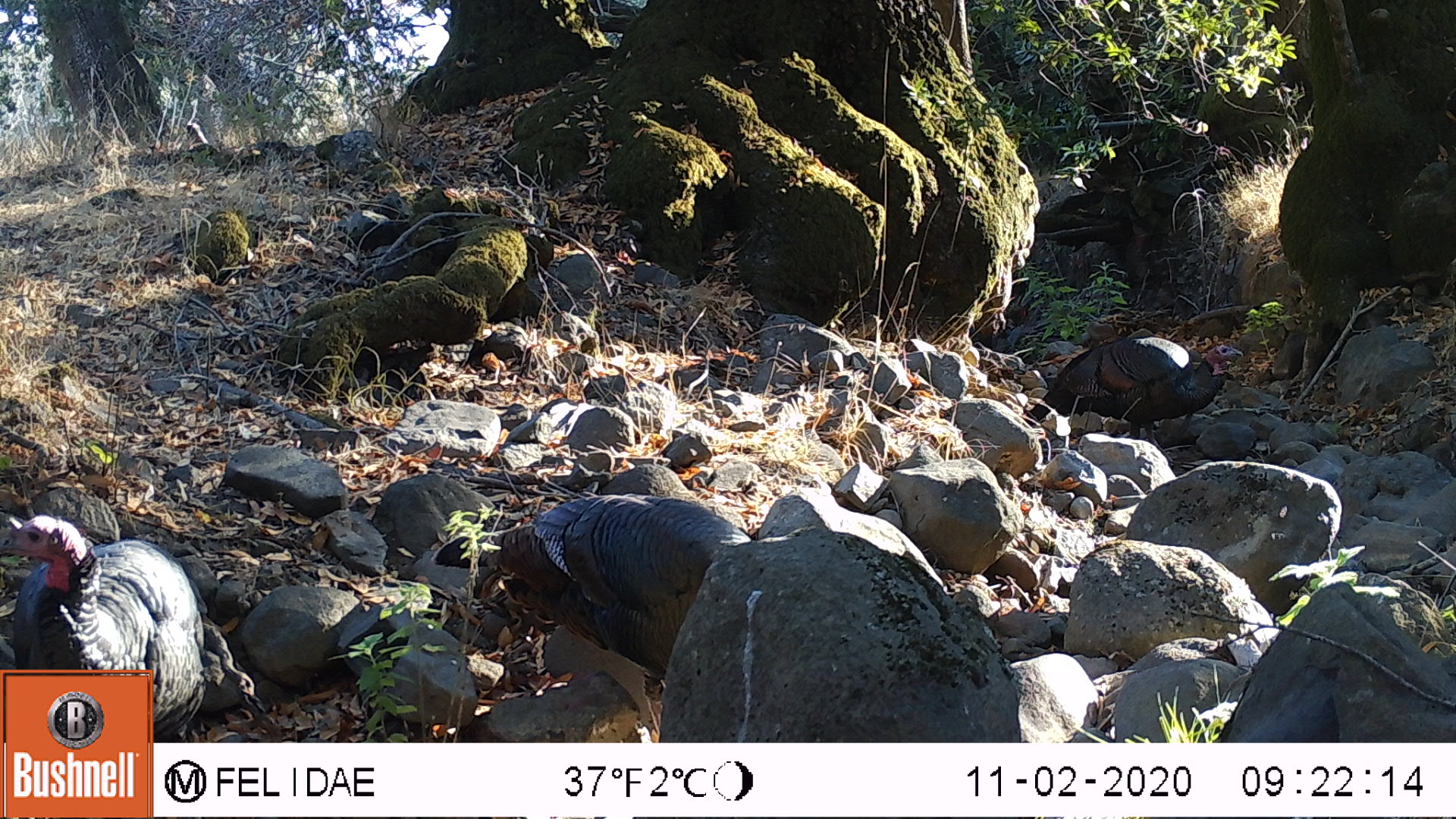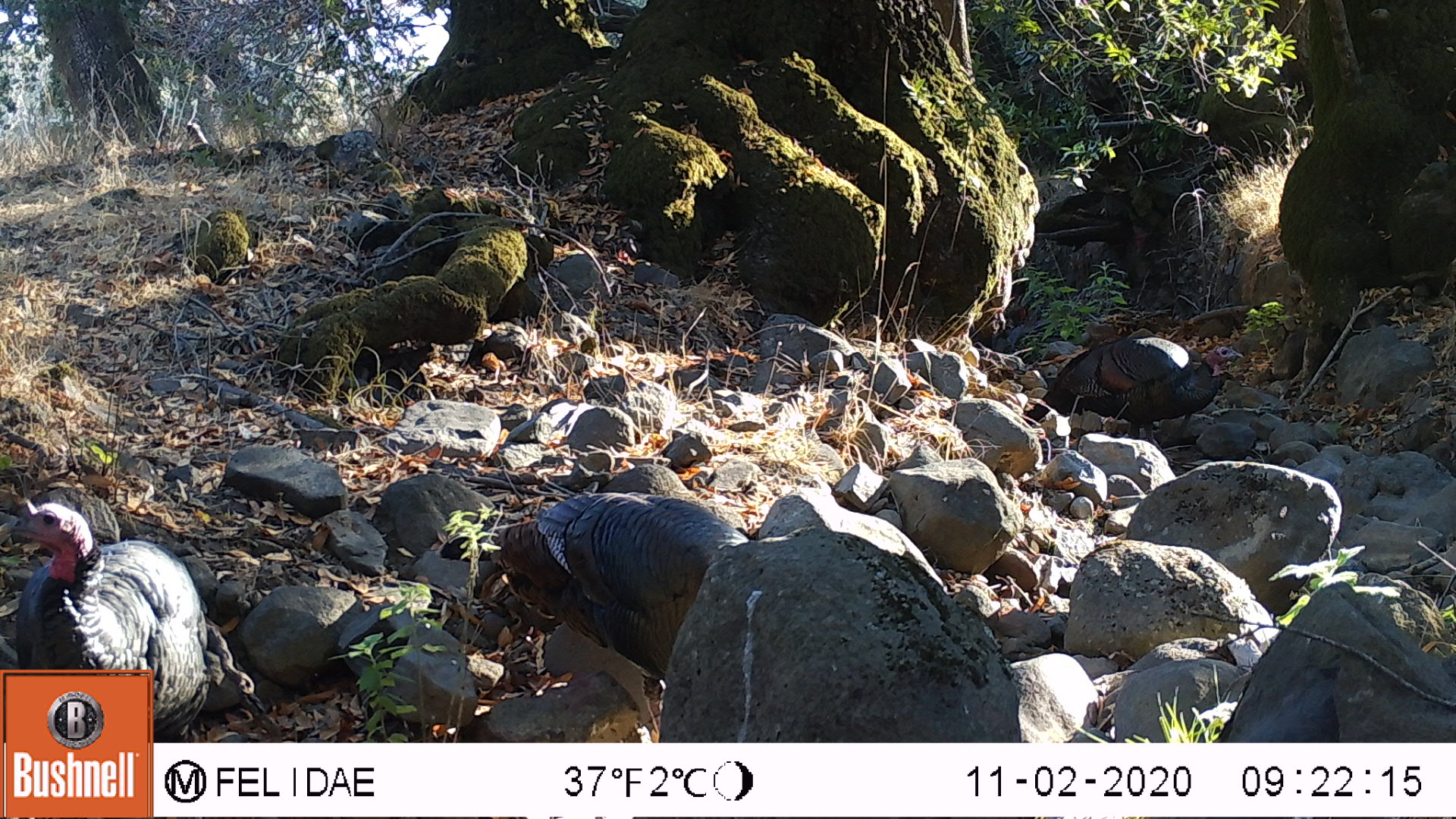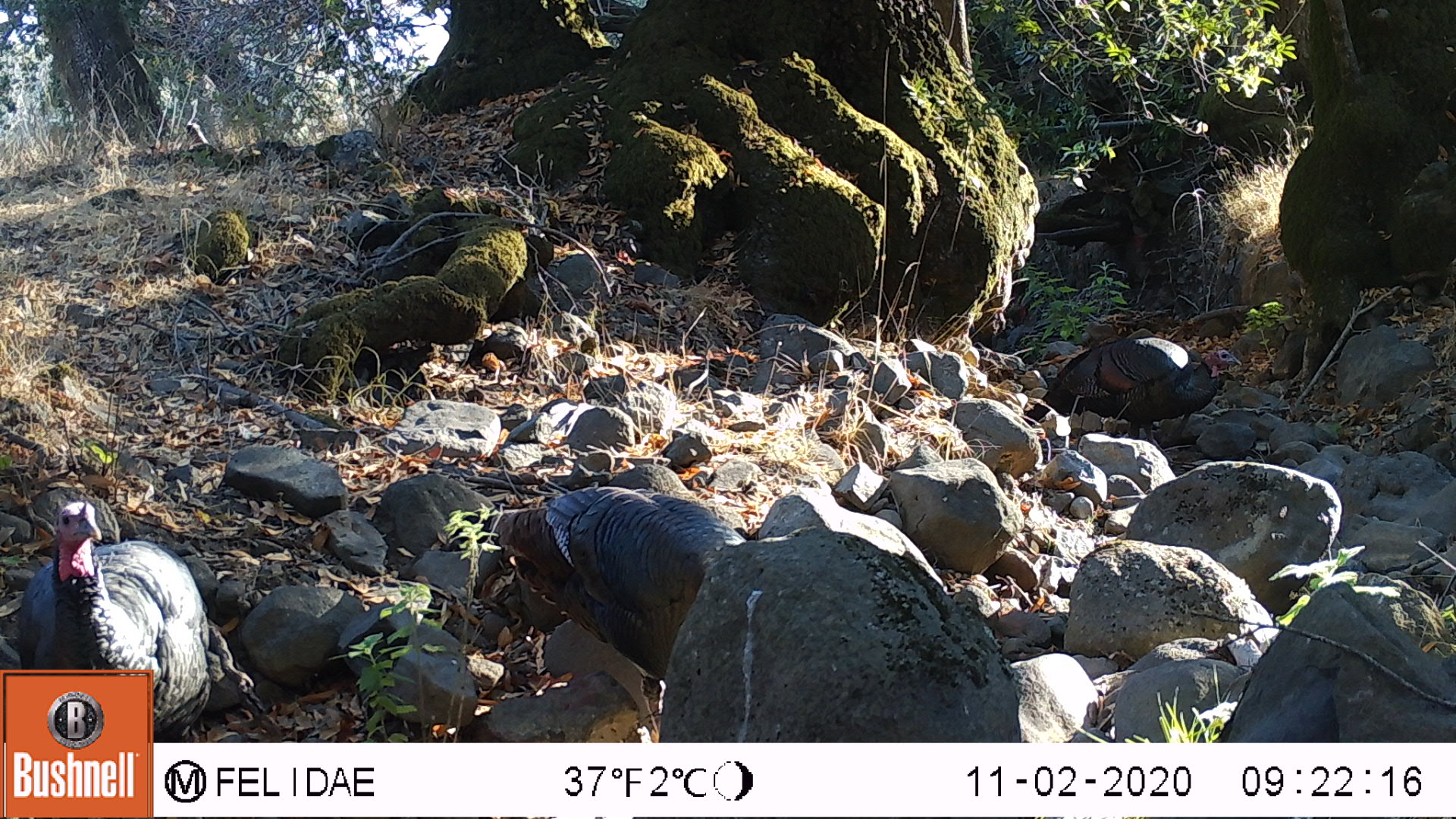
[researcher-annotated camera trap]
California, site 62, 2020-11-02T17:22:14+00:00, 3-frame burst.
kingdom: Animalia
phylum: Chordata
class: Aves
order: Galliformes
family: Phasianidae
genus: Meleagris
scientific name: Meleagris gallopavo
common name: turkey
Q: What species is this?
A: Turkey (Meleagris gallopavo).